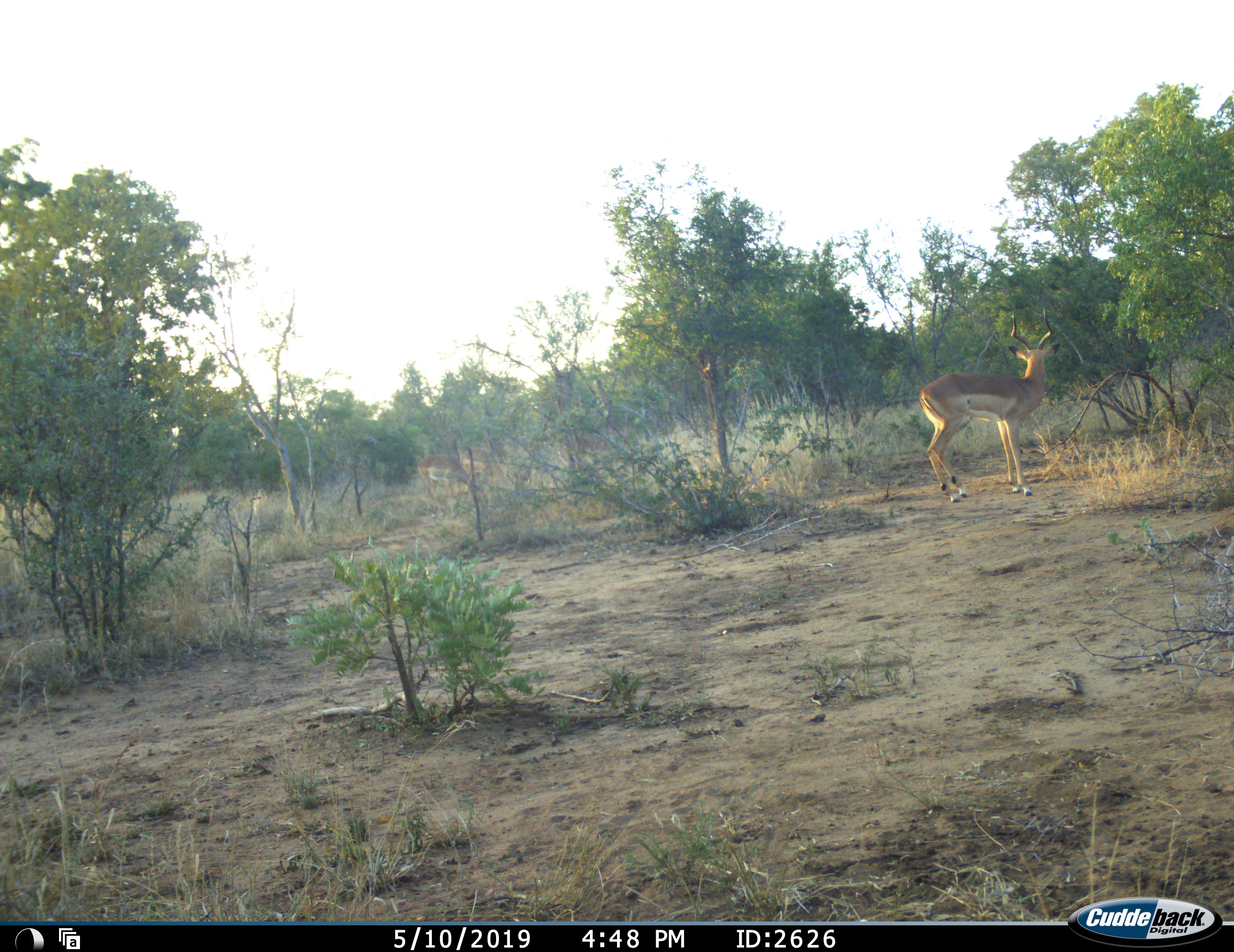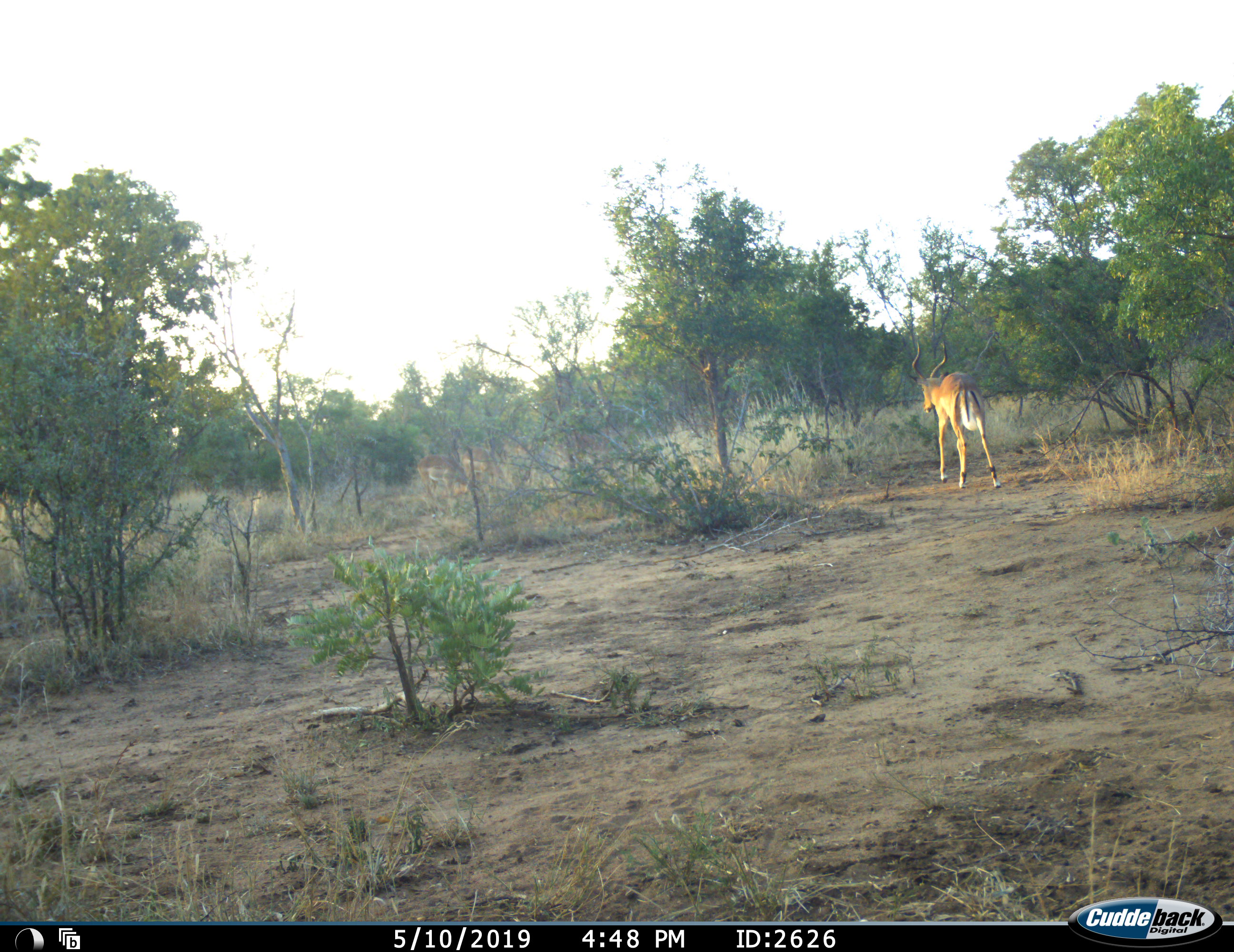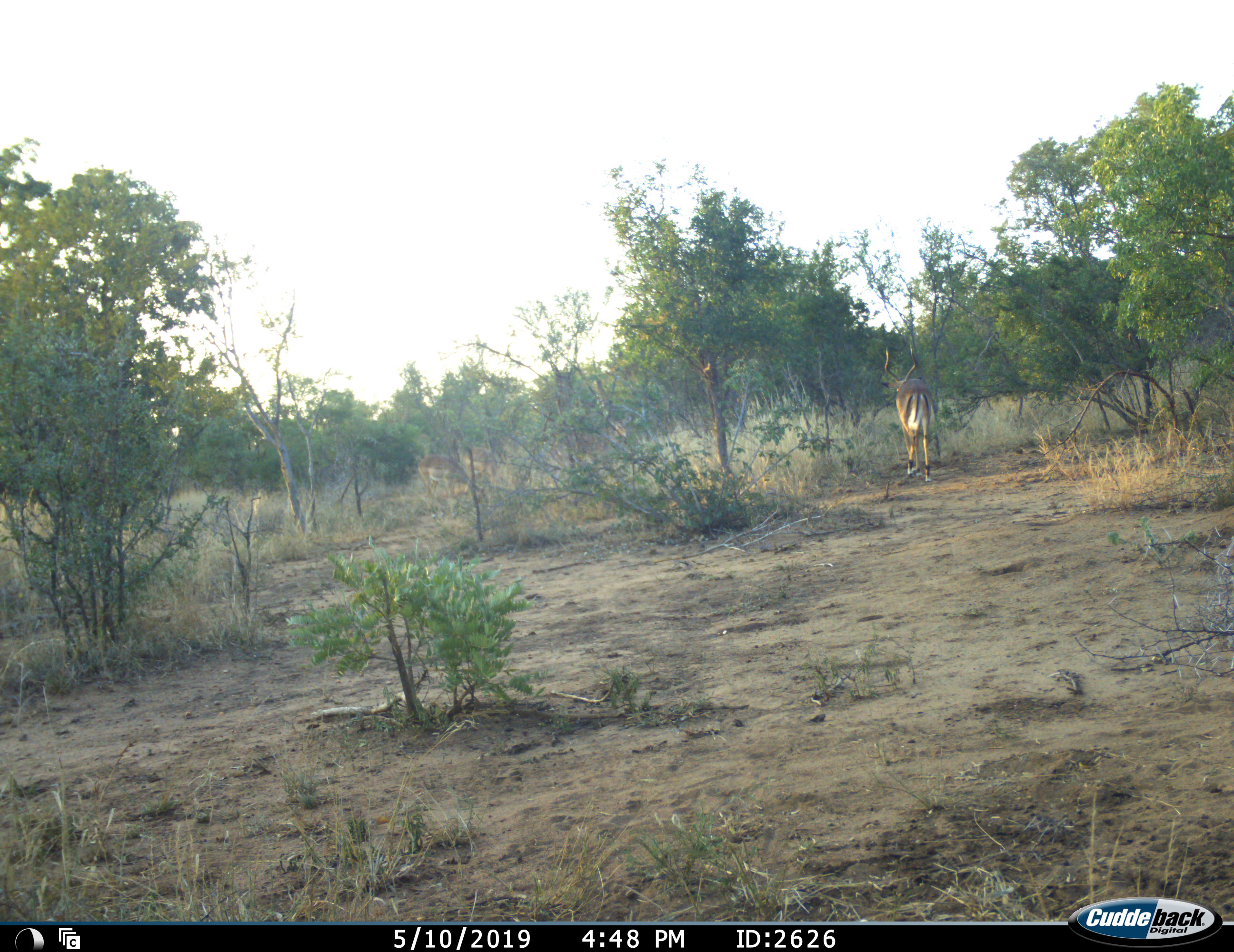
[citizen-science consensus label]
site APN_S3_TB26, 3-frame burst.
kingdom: Animalia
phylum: Chordata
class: Mammalia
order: Artiodactyla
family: Bovidae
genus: Aepyceros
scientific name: Aepyceros melampus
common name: impala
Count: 2.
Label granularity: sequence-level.